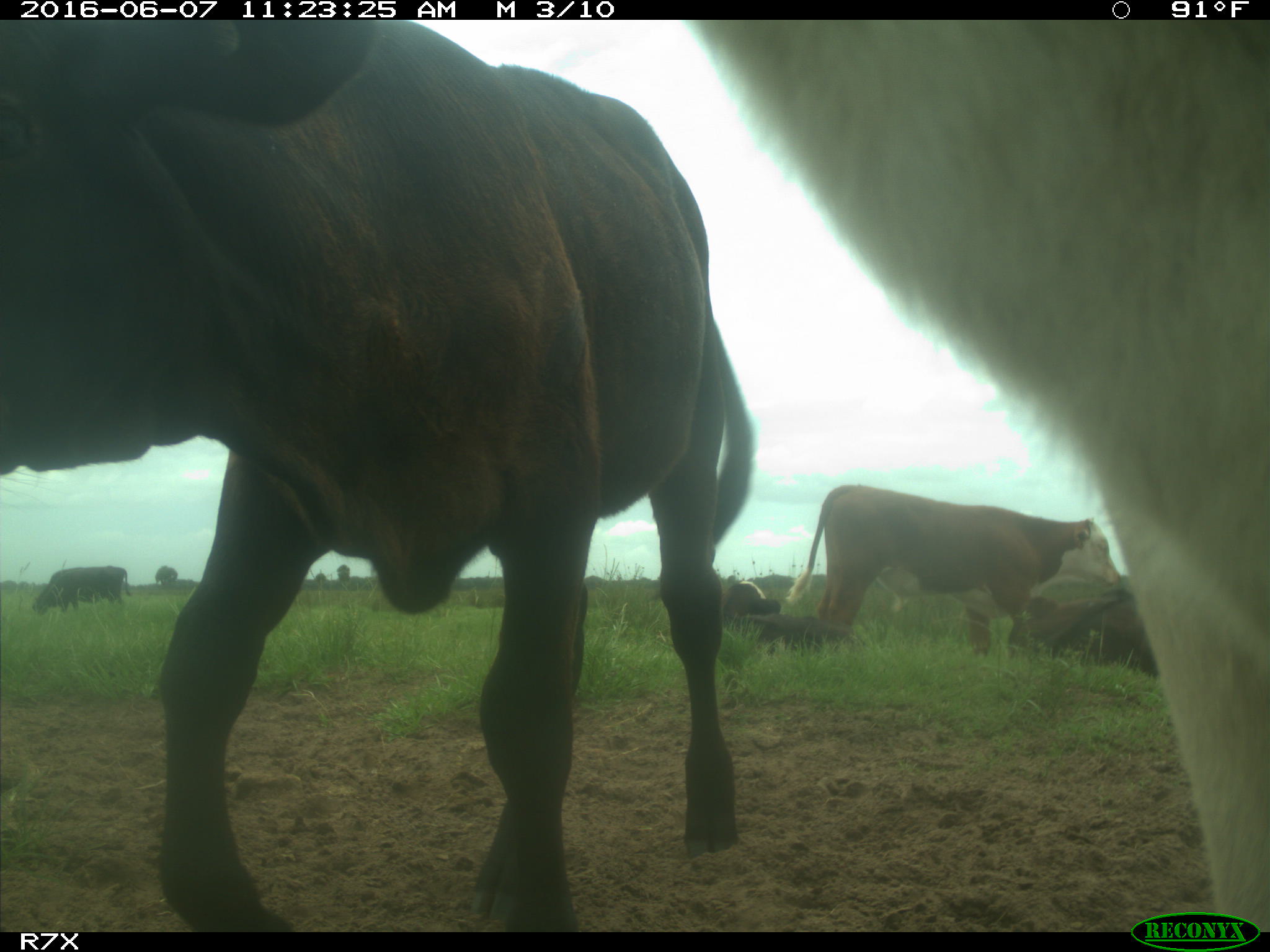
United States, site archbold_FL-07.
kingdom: Animalia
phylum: Chordata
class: Mammalia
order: Artiodactyla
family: Bovidae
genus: Bos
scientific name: Bos taurus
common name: domestic cow